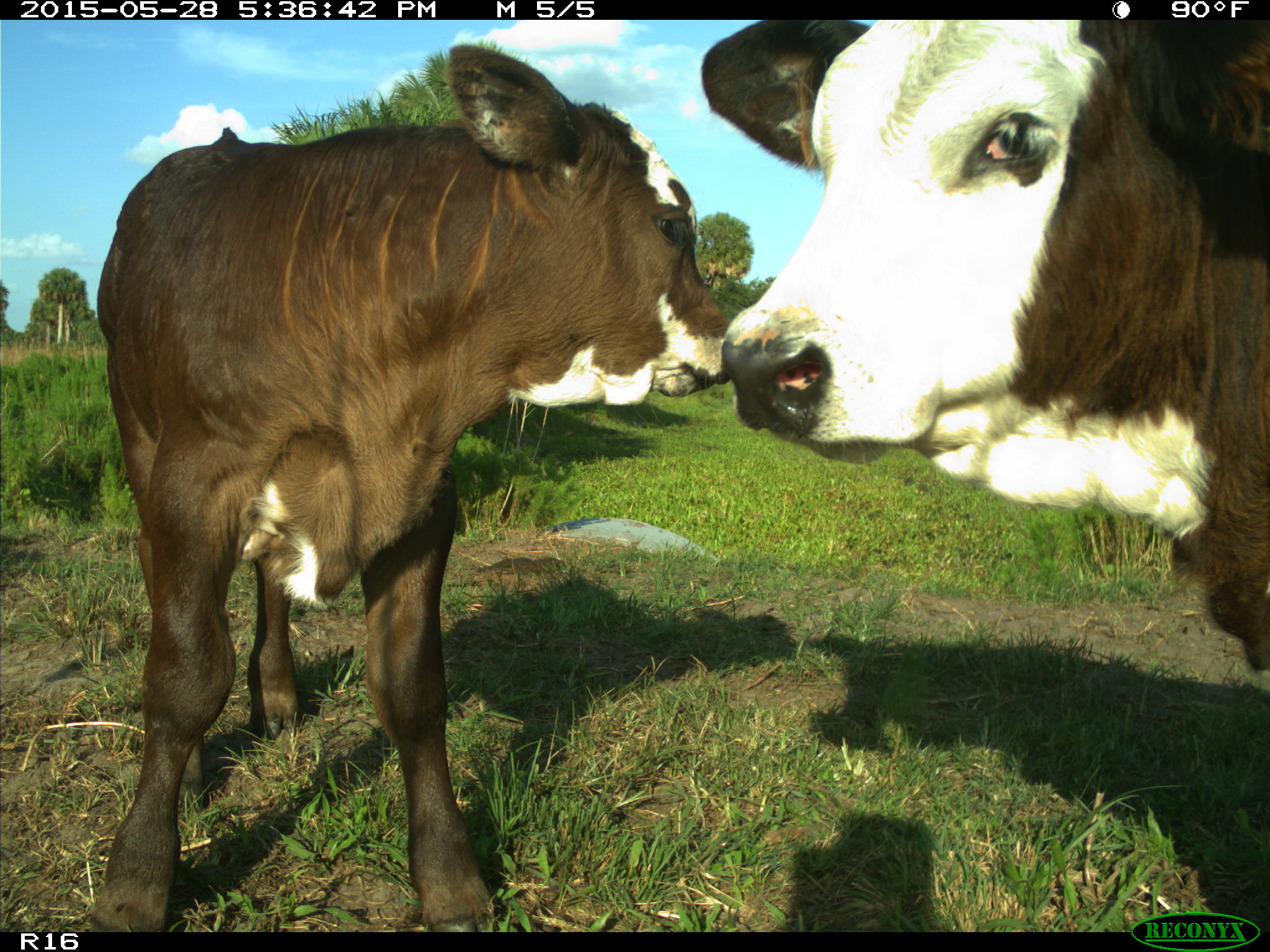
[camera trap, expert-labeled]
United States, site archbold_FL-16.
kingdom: Animalia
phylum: Chordata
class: Mammalia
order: Artiodactyla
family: Bovidae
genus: Bos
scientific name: Bos taurus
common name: domestic cow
Bos taurus (domestic cow).